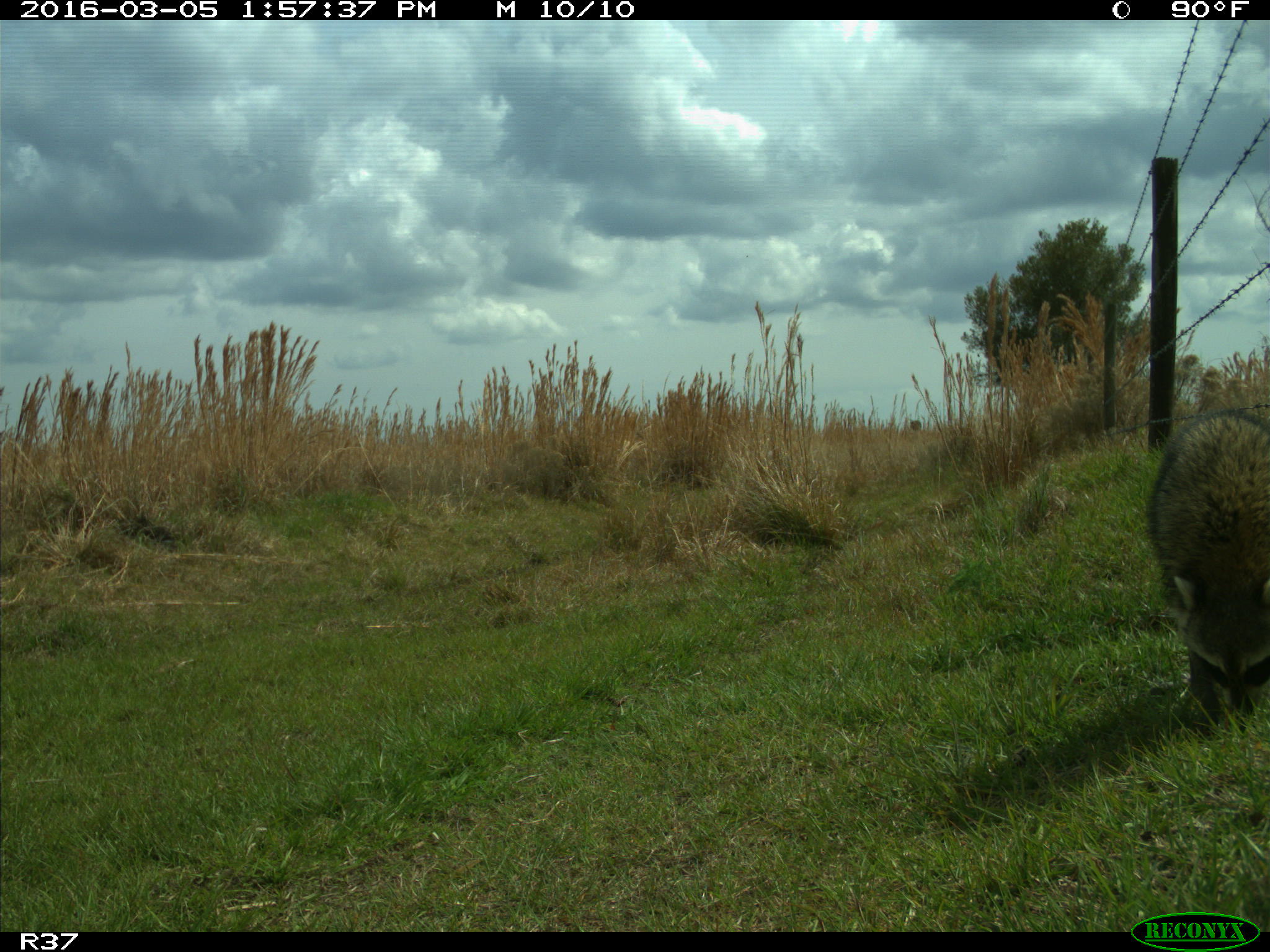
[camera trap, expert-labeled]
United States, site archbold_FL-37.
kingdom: Animalia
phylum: Chordata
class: Mammalia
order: Carnivora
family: Procyonidae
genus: Procyon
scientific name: Procyon lotor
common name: common raccoon